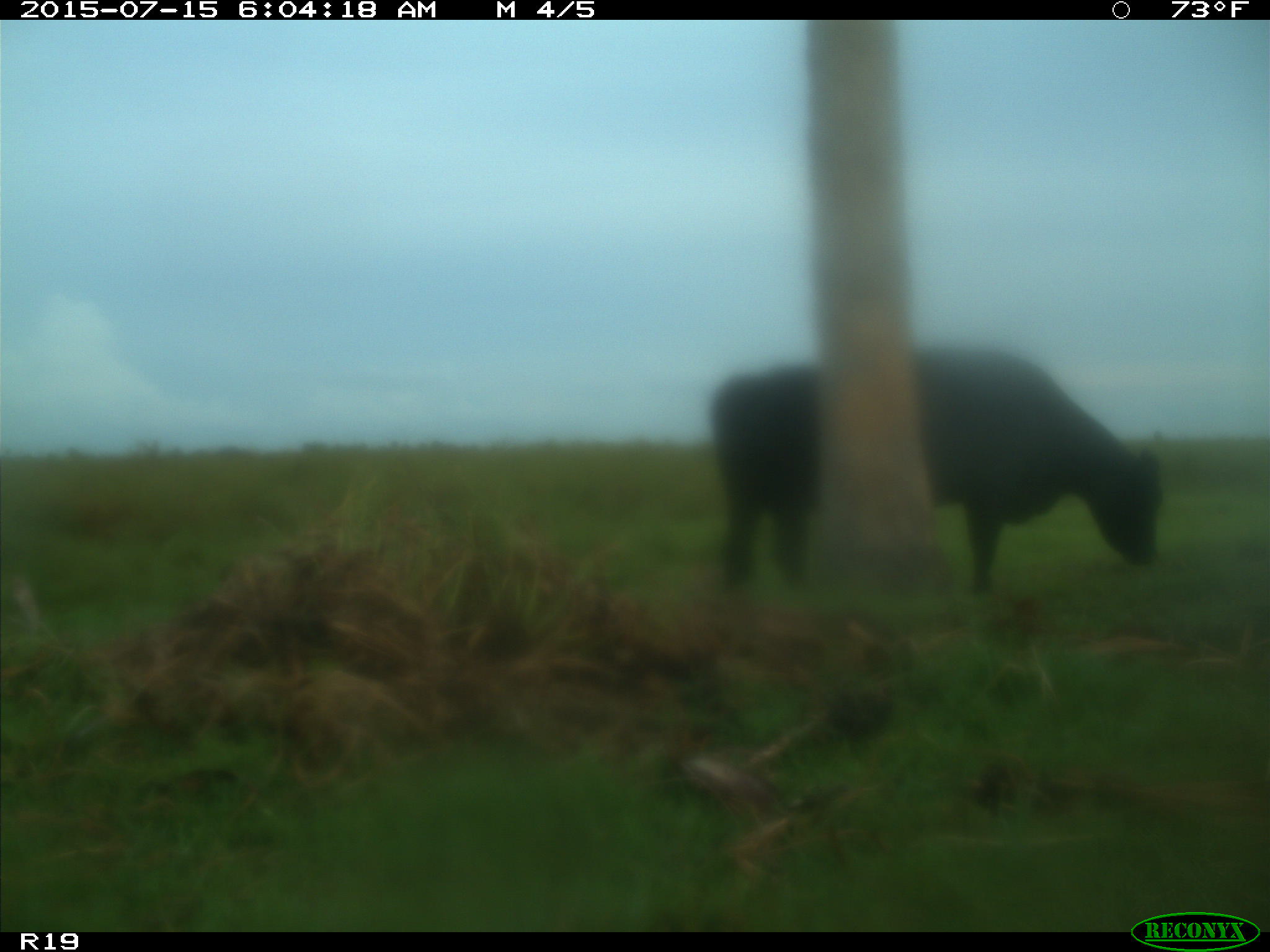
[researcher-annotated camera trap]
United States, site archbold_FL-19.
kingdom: Animalia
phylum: Chordata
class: Mammalia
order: Artiodactyla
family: Bovidae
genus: Bos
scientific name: Bos taurus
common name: domestic cow